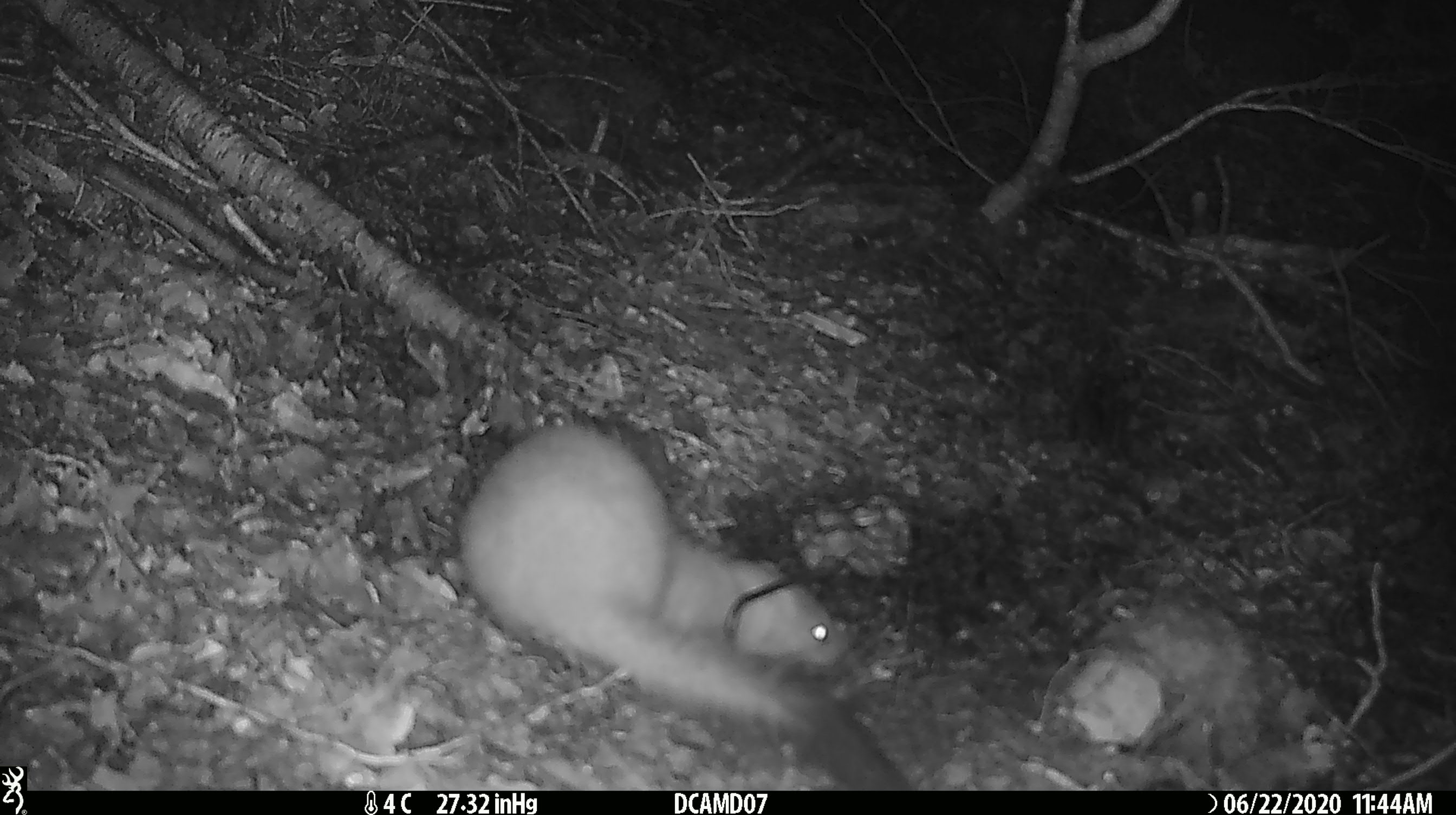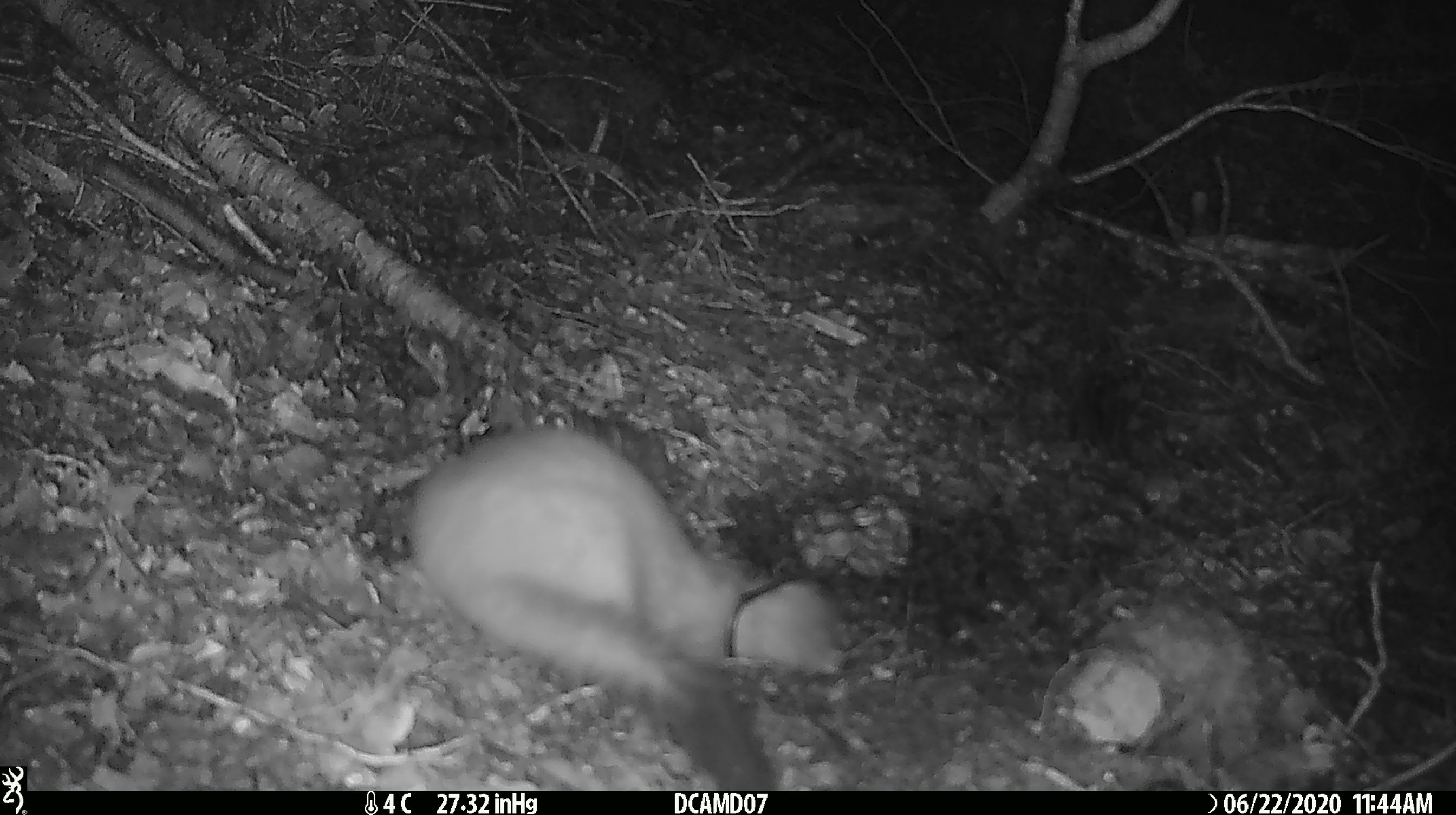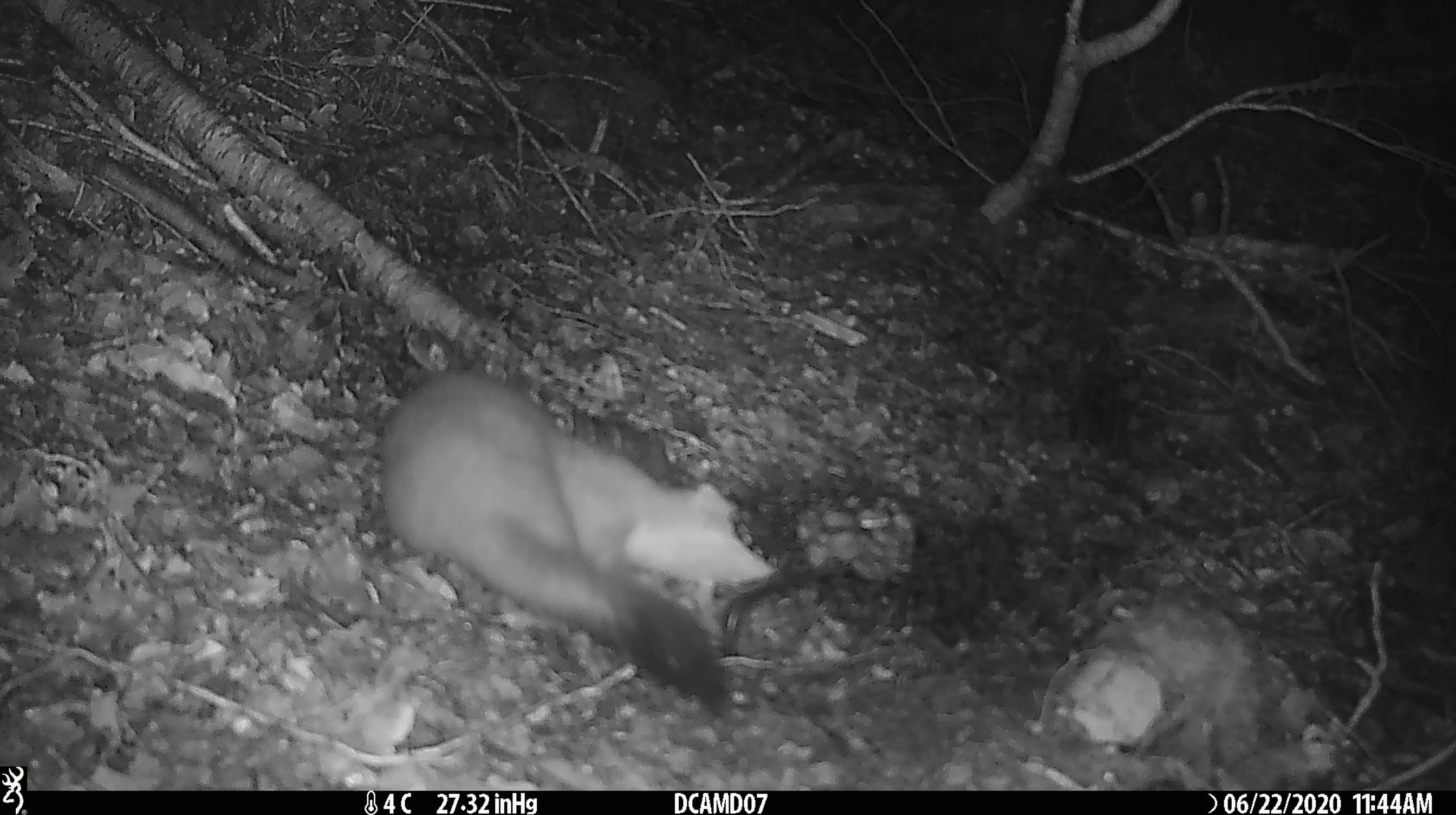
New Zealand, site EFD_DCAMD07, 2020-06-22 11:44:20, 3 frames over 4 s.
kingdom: Animalia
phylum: Chordata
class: Mammalia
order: Carnivora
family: Mustelidae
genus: Mustela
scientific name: Mustela erminea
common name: stoat